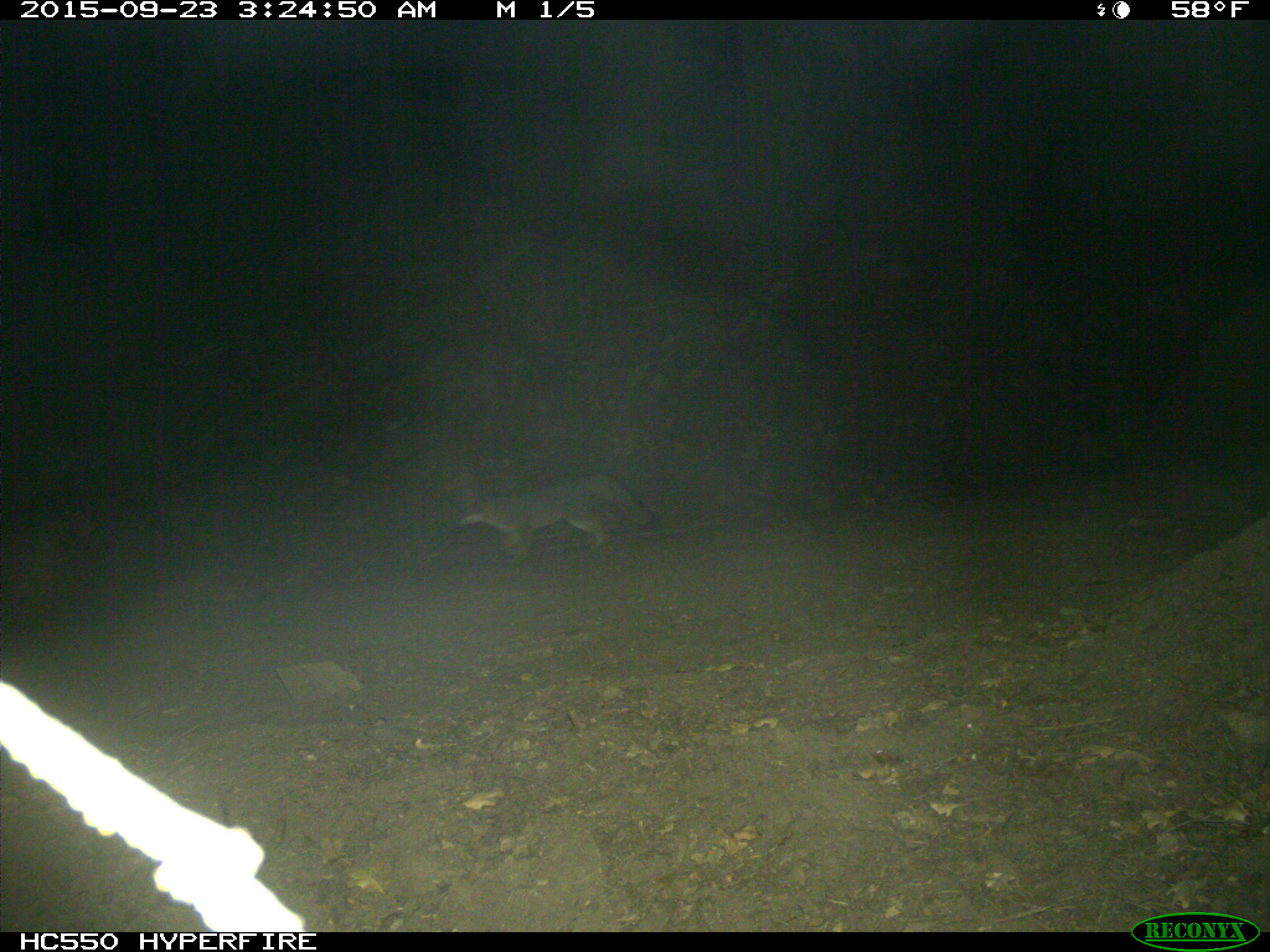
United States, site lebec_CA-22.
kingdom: Animalia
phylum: Chordata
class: Mammalia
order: Carnivora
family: Canidae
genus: Urocyon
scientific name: Urocyon cinereoargenteus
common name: gray fox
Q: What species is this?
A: Urocyon cinereoargenteus (gray fox).